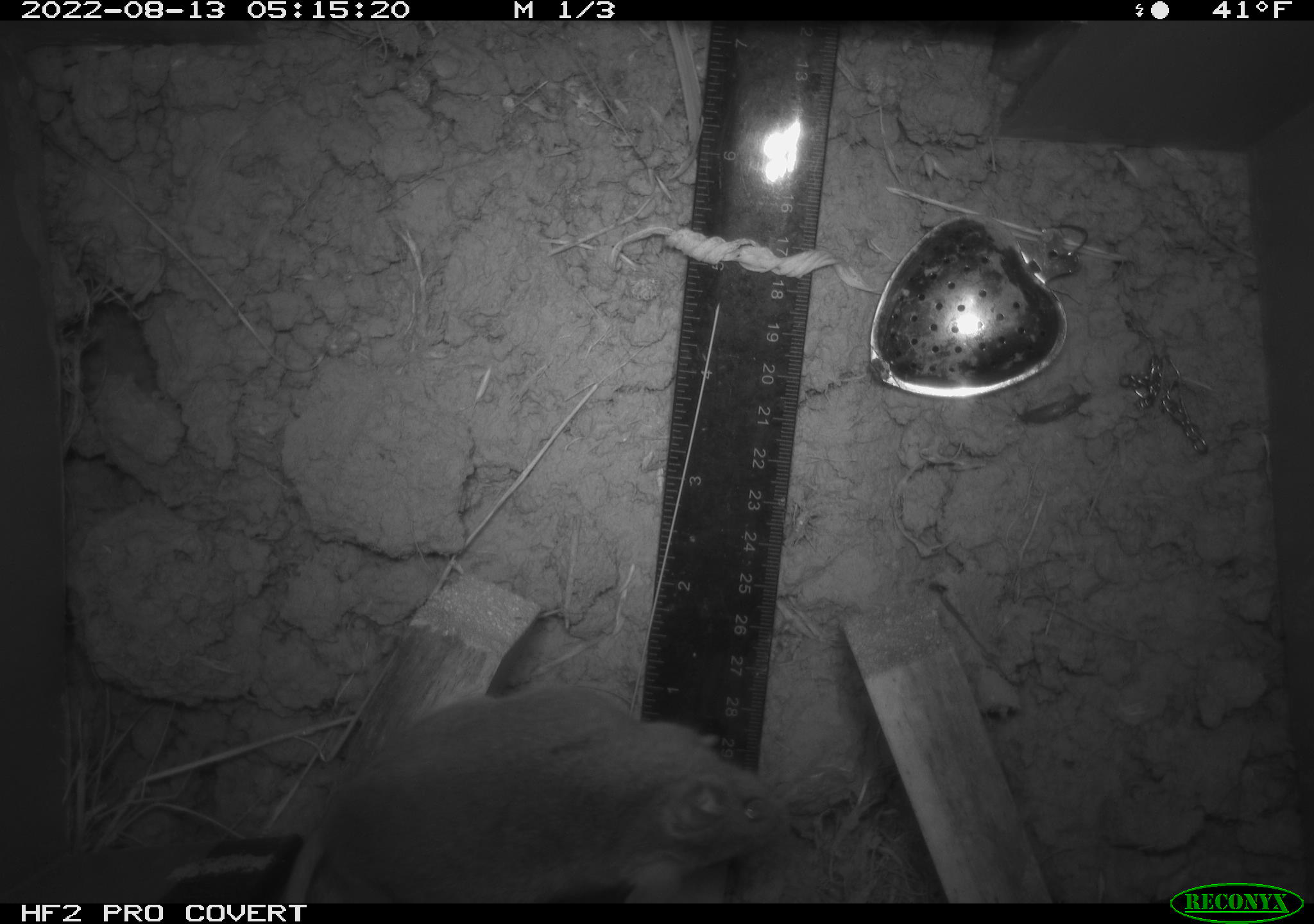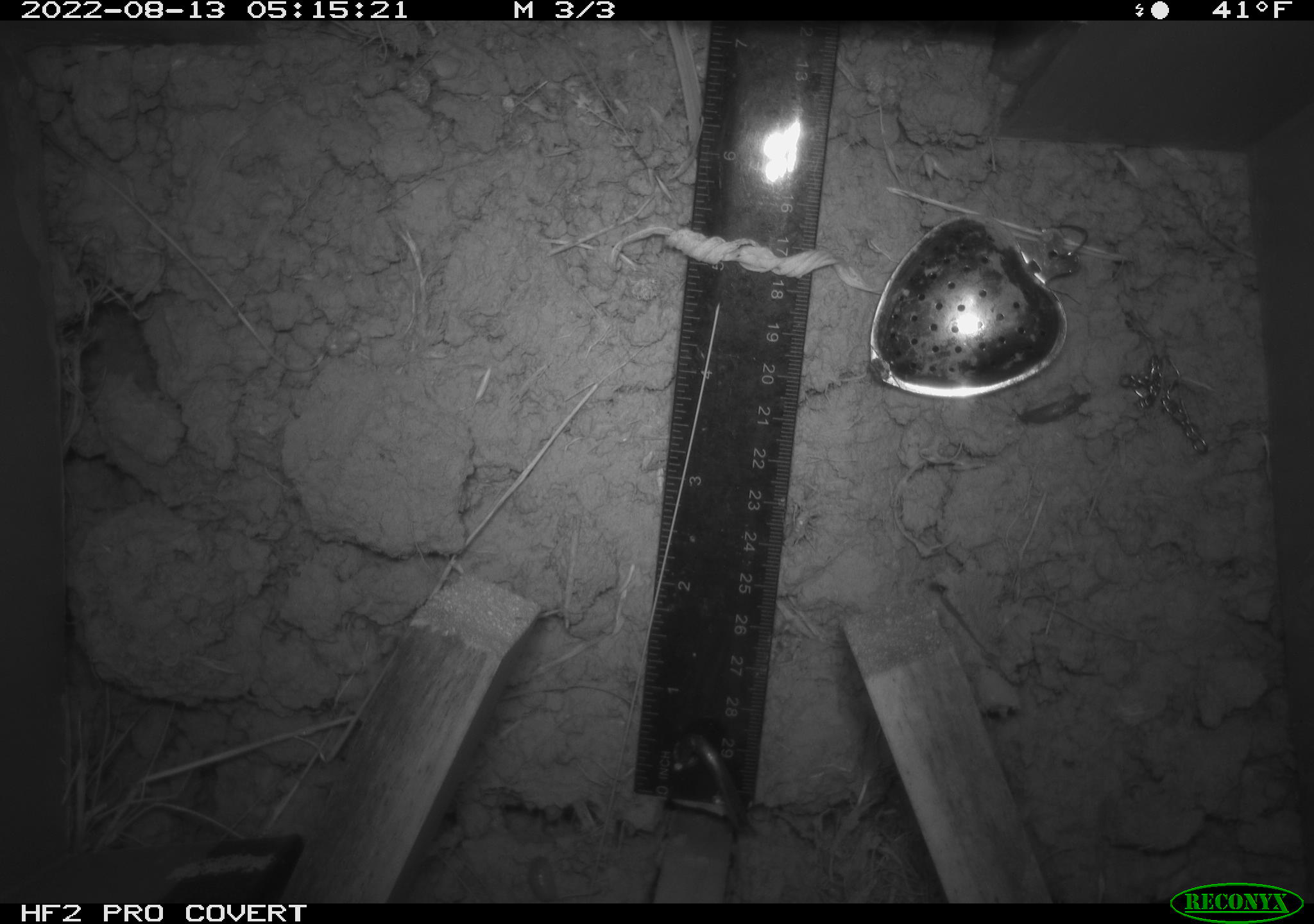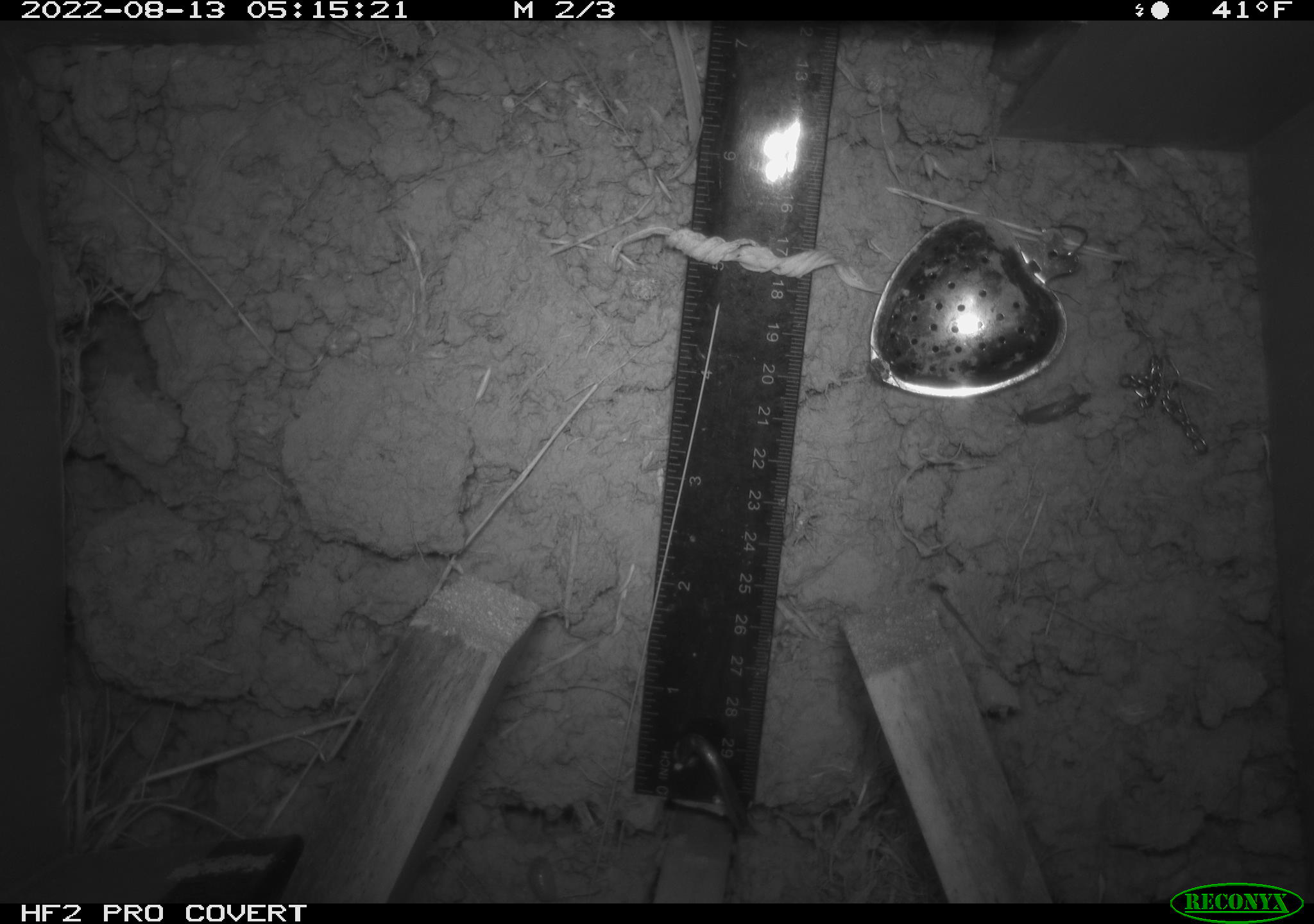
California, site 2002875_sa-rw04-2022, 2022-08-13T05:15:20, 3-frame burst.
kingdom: Animalia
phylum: Chordata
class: Mammalia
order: Rodentia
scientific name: Rodentia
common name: mouse species